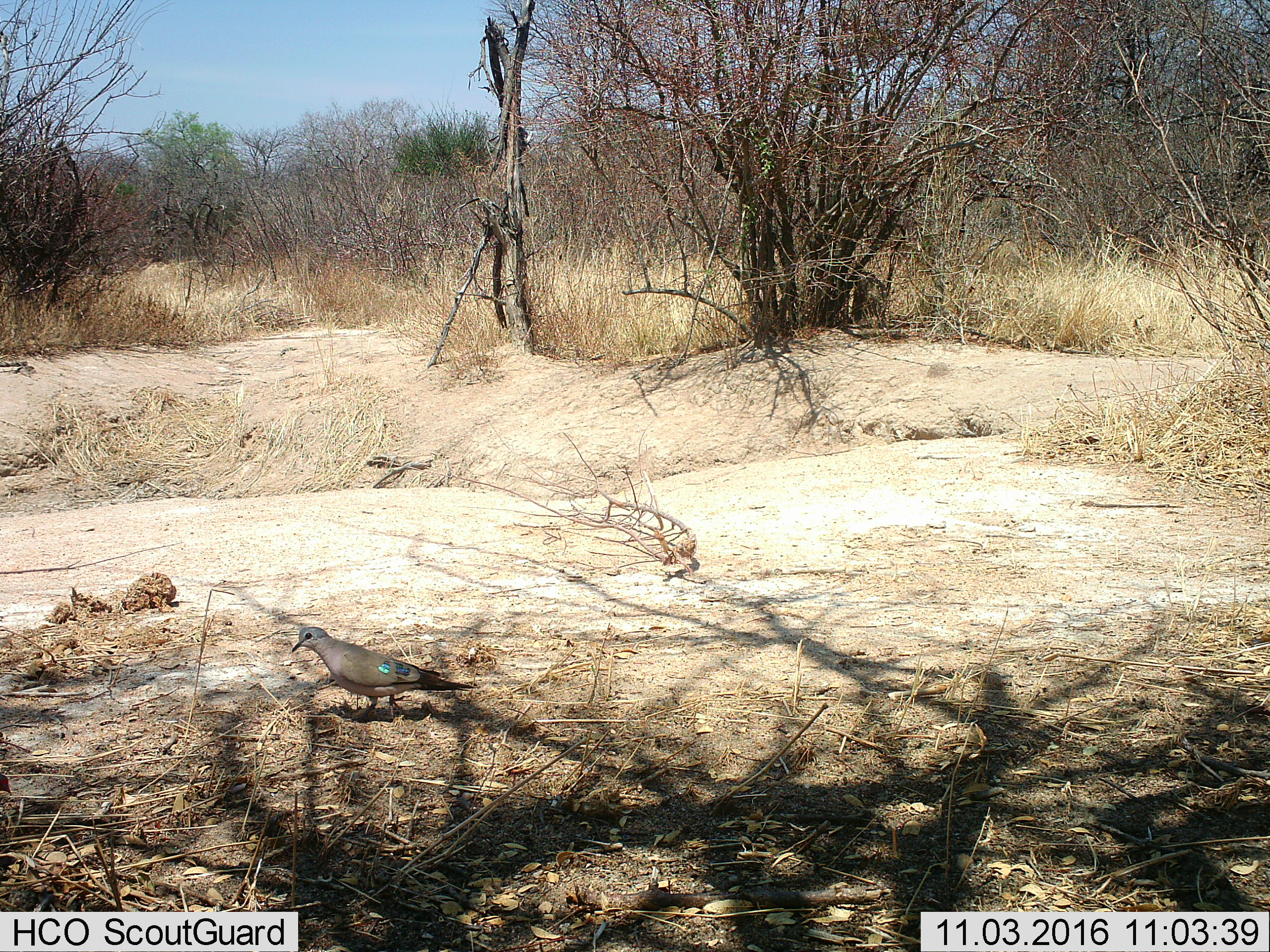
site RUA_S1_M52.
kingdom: Animalia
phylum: Chordata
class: Aves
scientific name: Aves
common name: bird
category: birdother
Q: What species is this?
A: Birdother (bird) (Aves).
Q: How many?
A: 1.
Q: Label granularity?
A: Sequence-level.